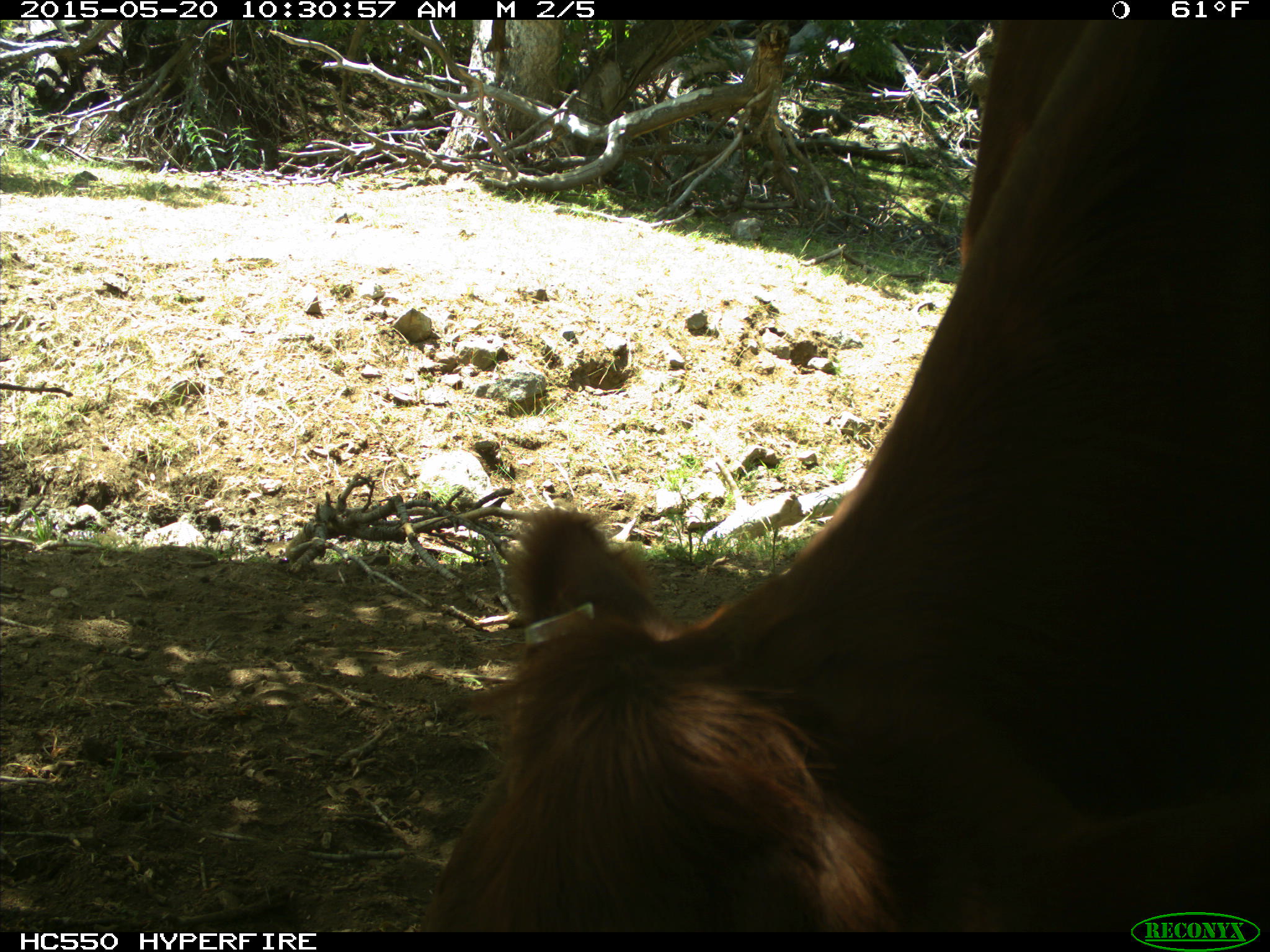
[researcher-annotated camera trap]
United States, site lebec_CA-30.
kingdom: Animalia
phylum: Chordata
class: Mammalia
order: Artiodactyla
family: Bovidae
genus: Bos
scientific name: Bos taurus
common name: domestic cow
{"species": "Bos taurus (domestic cow)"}